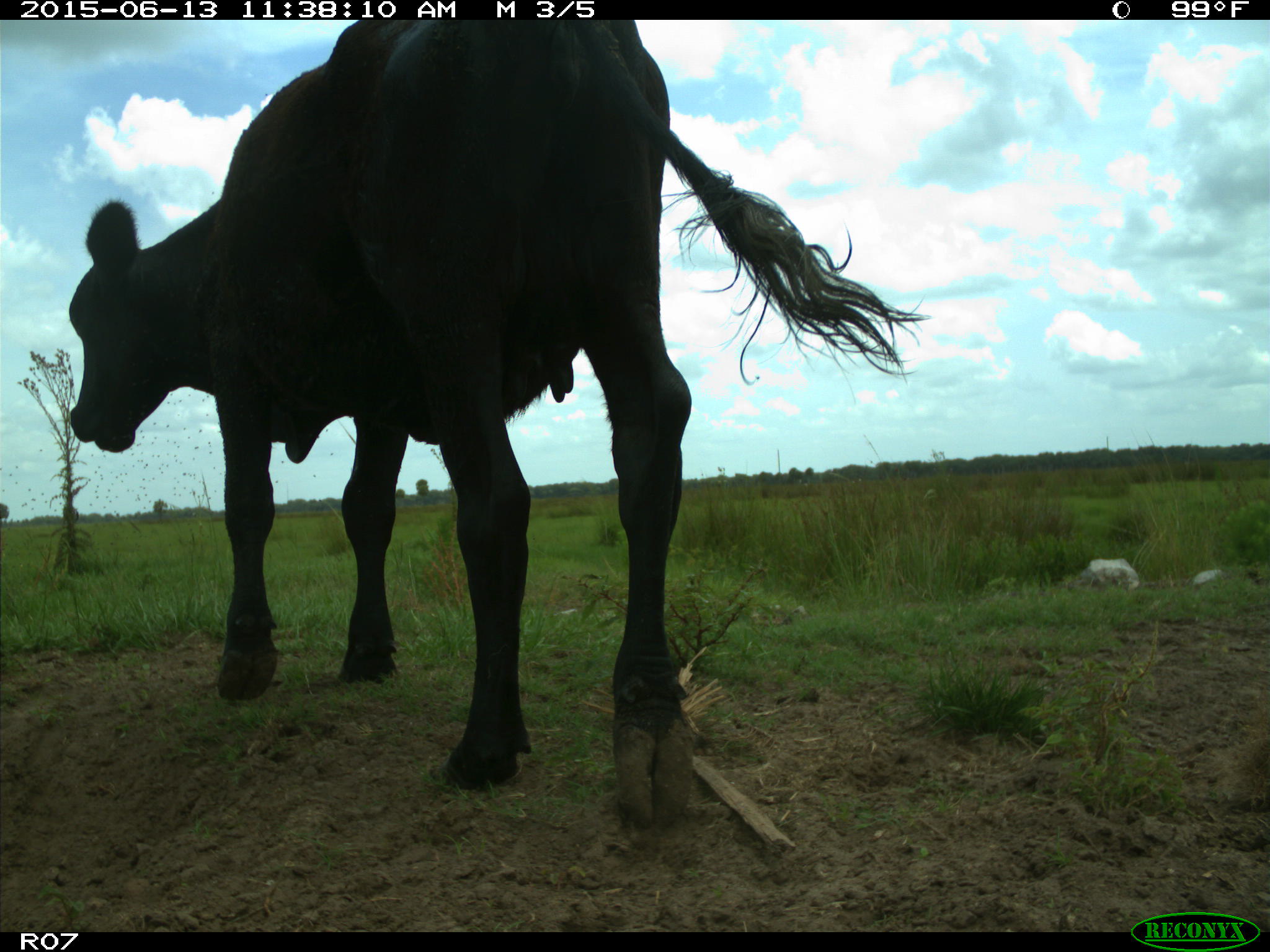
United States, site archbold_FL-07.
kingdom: Animalia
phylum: Chordata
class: Mammalia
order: Artiodactyla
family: Bovidae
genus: Bos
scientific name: Bos taurus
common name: domestic cow